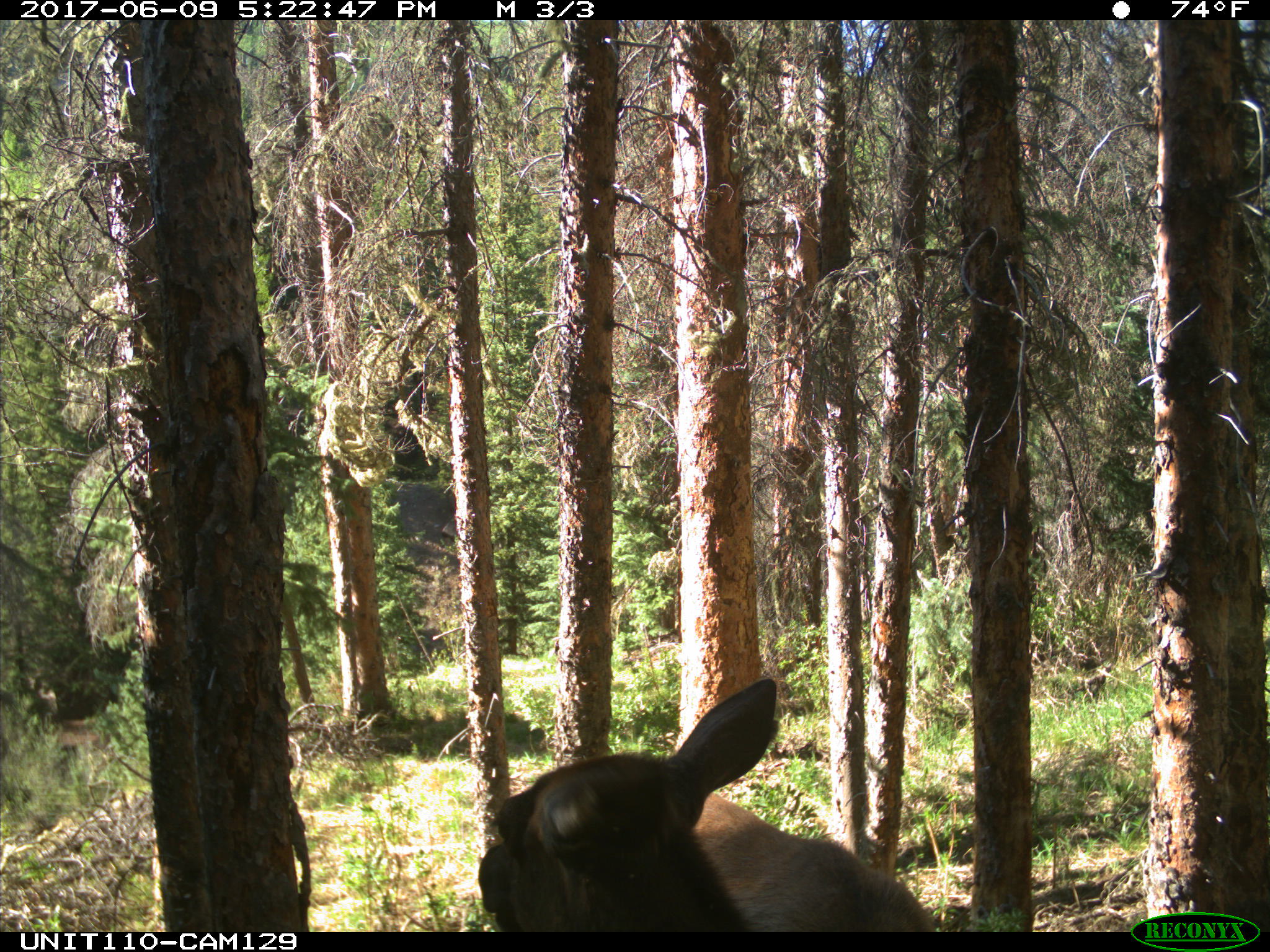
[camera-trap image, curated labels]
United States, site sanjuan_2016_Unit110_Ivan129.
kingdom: Animalia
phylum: Chordata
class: Mammalia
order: Artiodactyla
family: Cervidae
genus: Cervus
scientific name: Cervus elaphus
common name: red deer